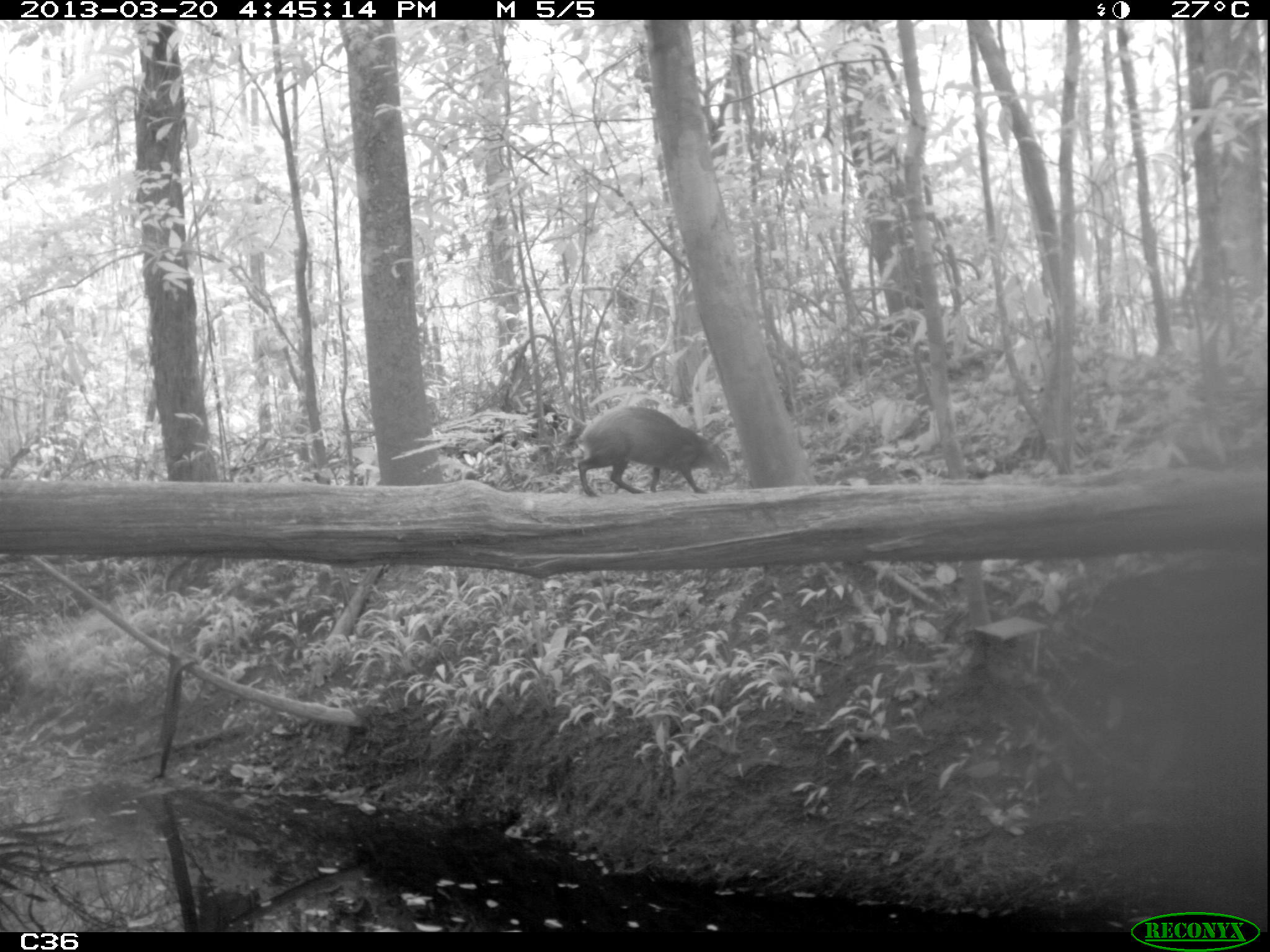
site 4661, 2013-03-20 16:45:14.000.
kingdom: Animalia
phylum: Chordata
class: Mammalia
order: Rodentia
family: Dasyproctidae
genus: Dasyprocta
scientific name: Dasyprocta leporina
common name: red-rumped agouti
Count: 1.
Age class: adult.